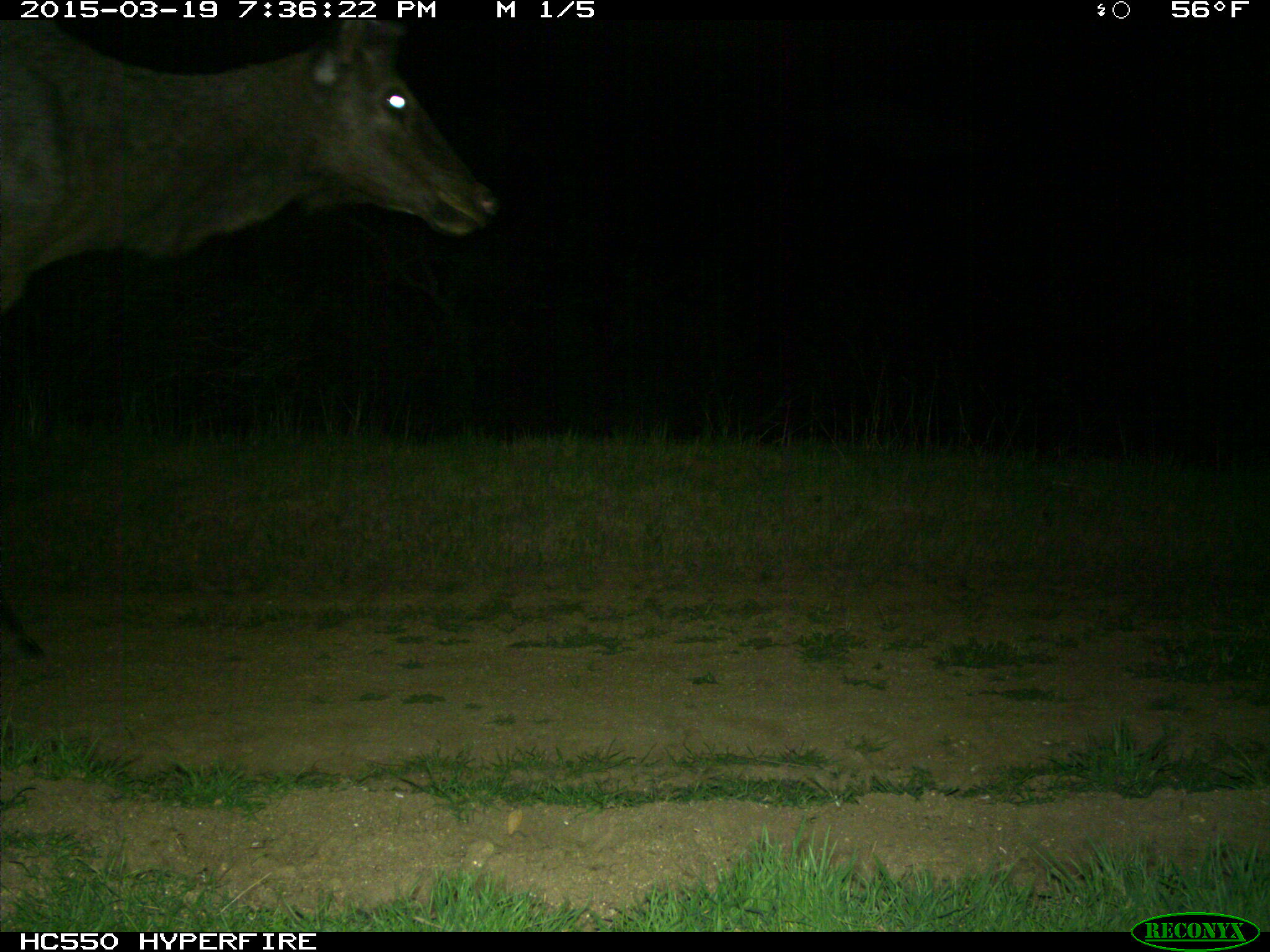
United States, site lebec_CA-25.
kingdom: Animalia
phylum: Chordata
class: Mammalia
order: Artiodactyla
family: Cervidae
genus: Cervus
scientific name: Cervus canadensis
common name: elk